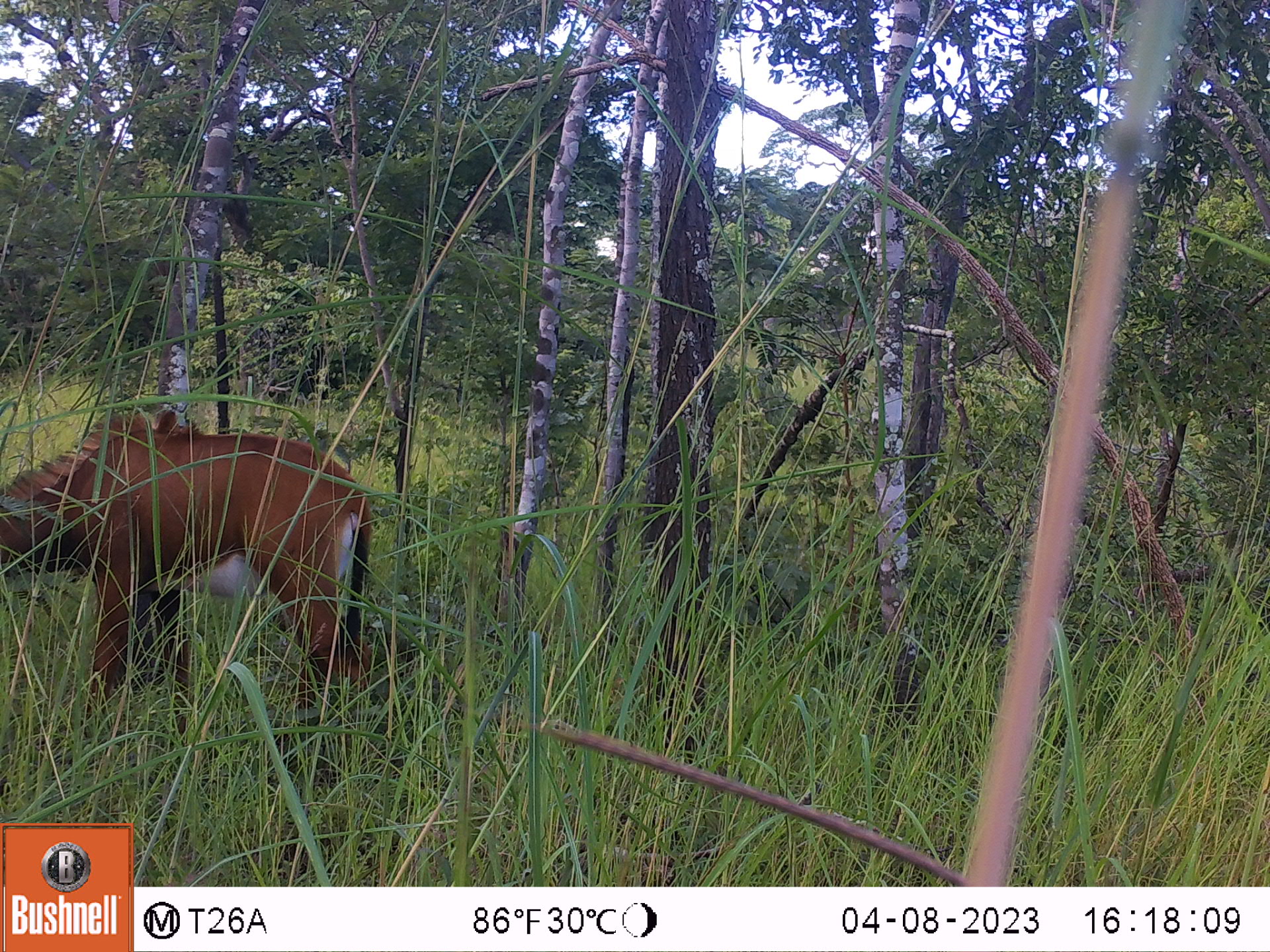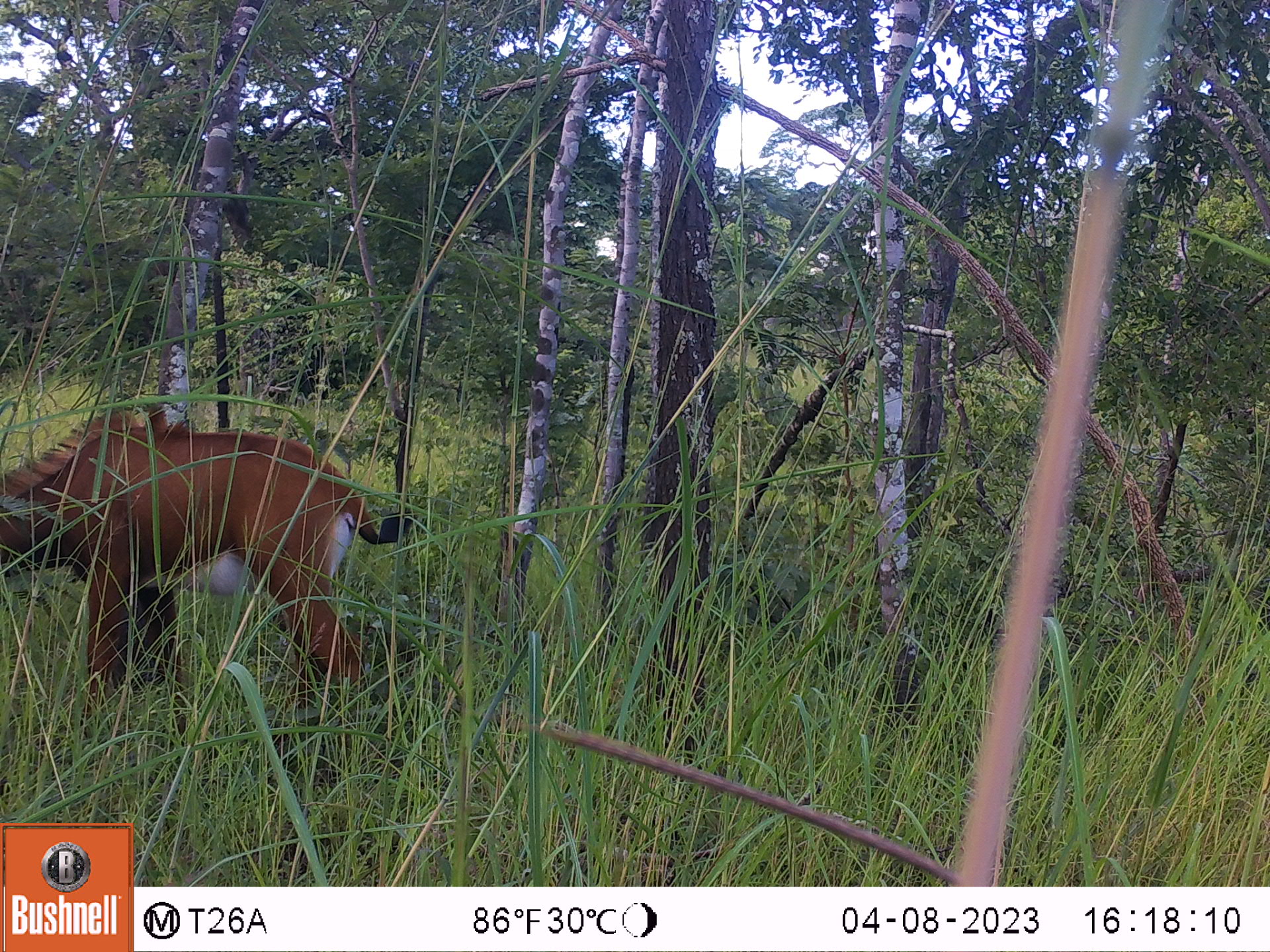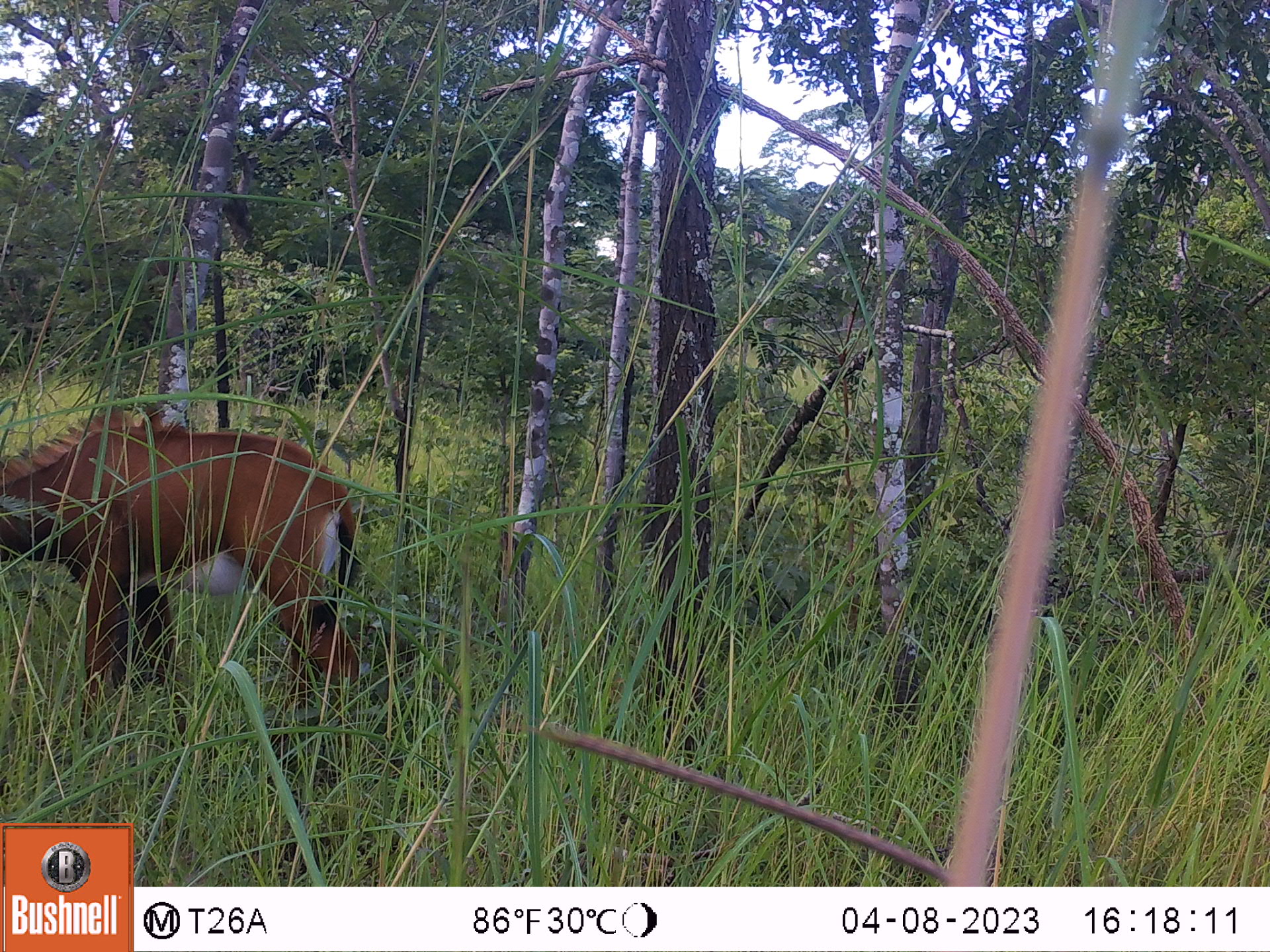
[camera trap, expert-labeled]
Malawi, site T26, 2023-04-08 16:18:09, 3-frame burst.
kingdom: Animalia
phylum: Chordata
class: Mammalia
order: Artiodactyla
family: Bovidae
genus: Hippotragus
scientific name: Hippotragus niger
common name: sable antelope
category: sable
Sable (sable antelope) (Hippotragus niger), count 1.